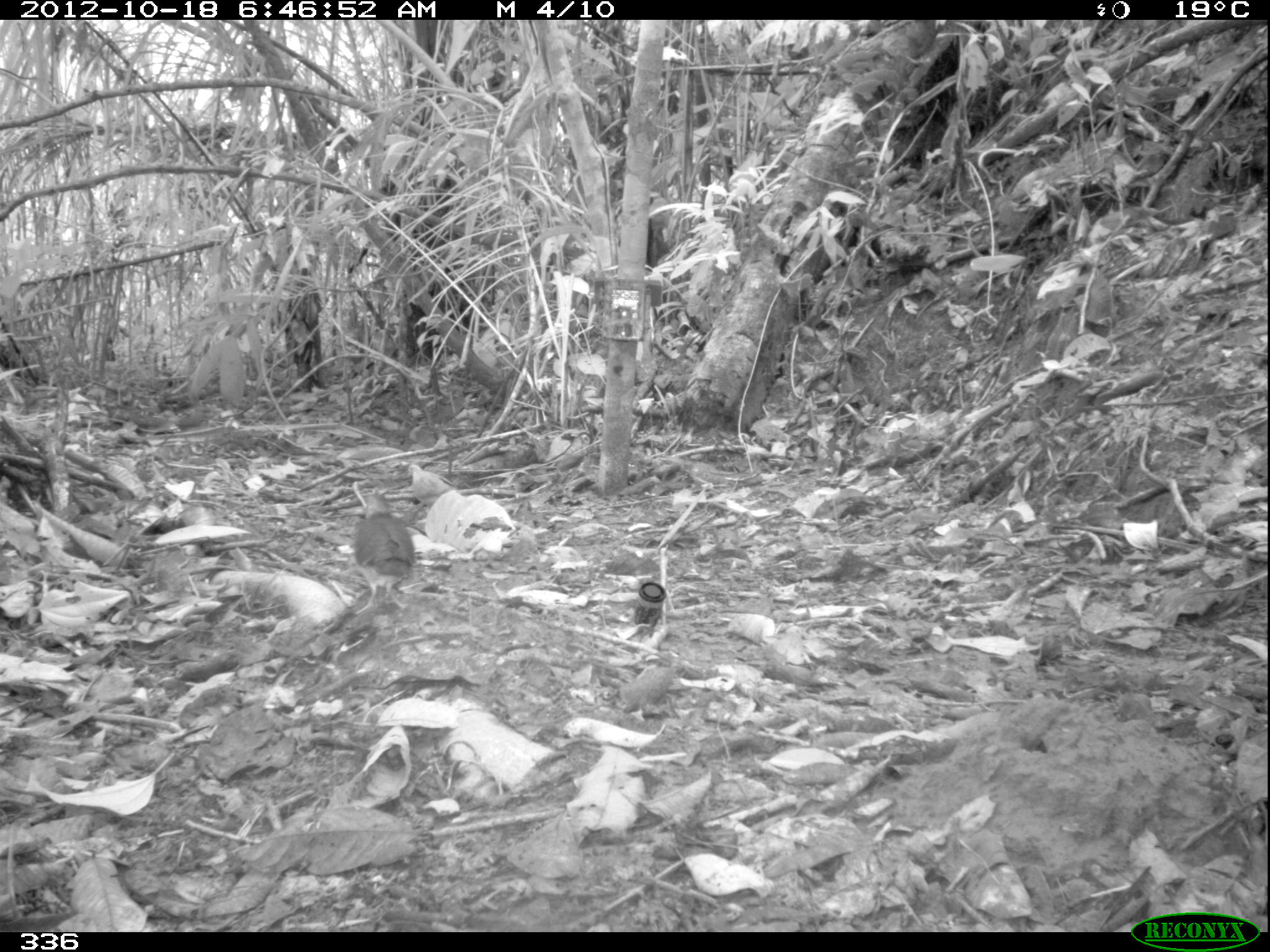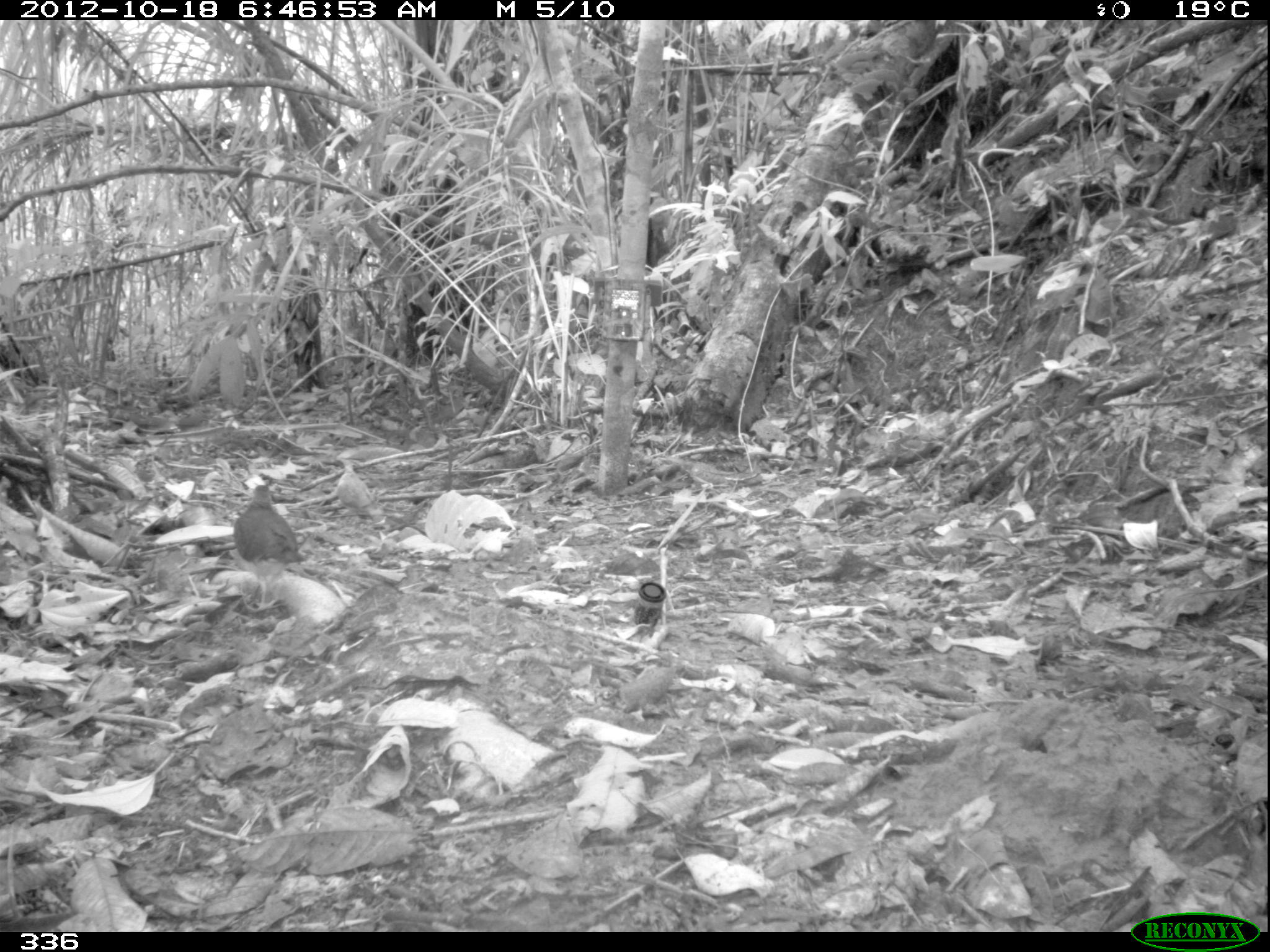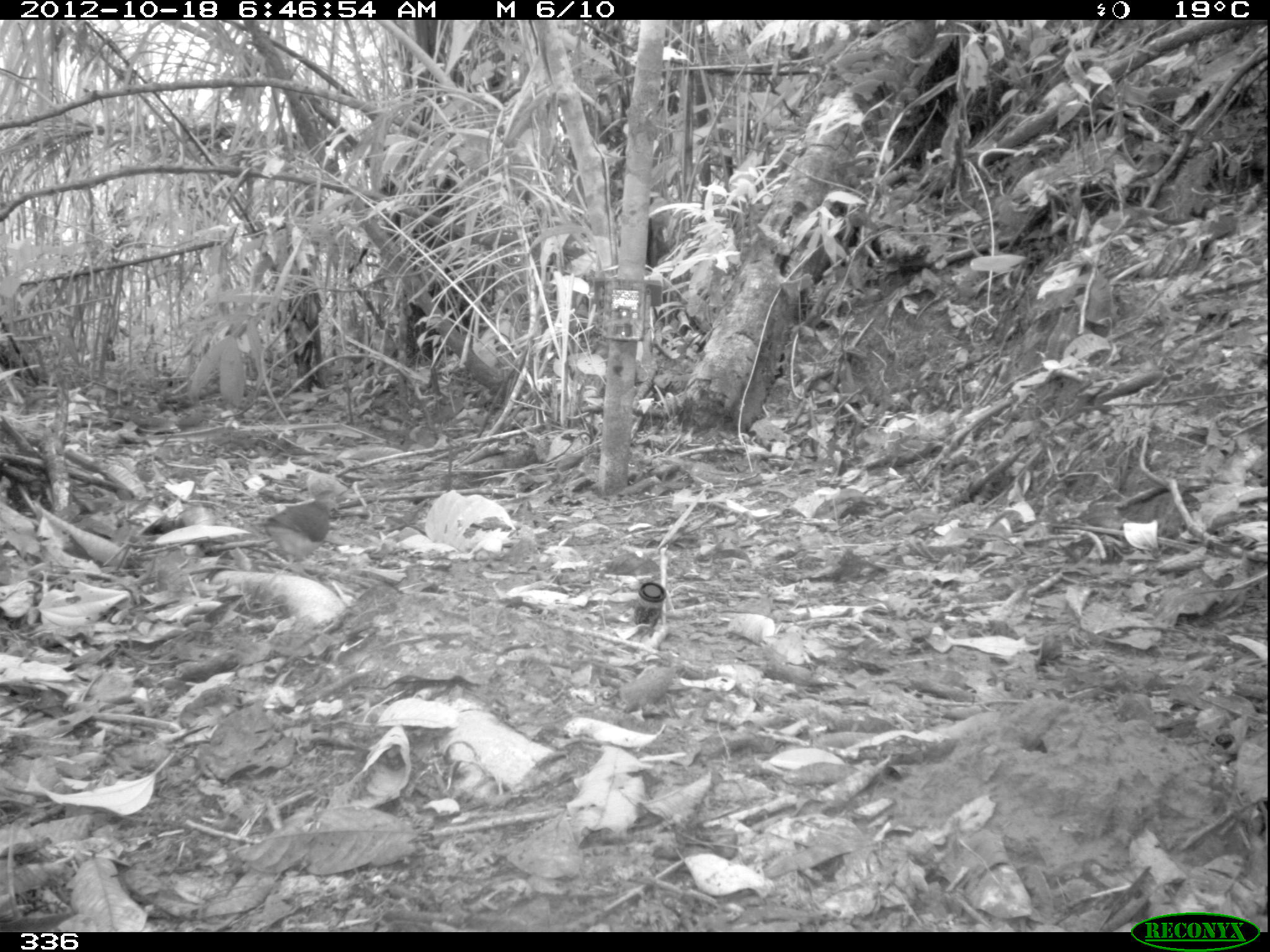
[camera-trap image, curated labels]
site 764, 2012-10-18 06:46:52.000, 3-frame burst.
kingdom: Animalia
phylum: Chordata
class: Aves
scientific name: Aves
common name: bird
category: unknown bird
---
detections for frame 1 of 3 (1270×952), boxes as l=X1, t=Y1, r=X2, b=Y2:
unknown bird: l=349, t=491, r=414, b=615; l=406, t=463, r=469, b=509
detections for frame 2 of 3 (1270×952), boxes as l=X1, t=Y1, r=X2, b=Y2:
unknown bird: l=233, t=483, r=308, b=612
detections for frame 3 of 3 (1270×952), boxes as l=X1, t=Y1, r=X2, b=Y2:
unknown bird: l=265, t=490, r=338, b=563